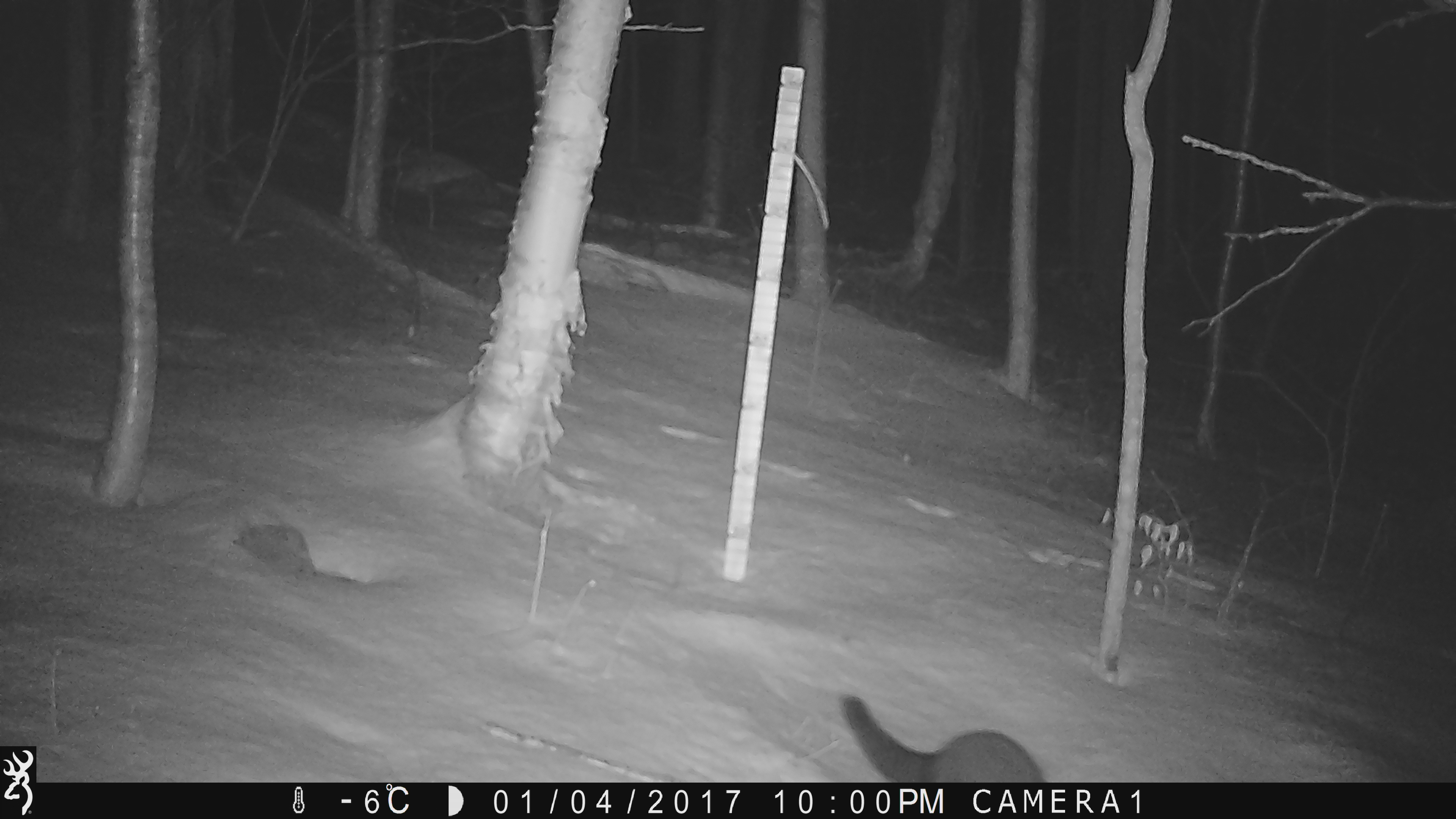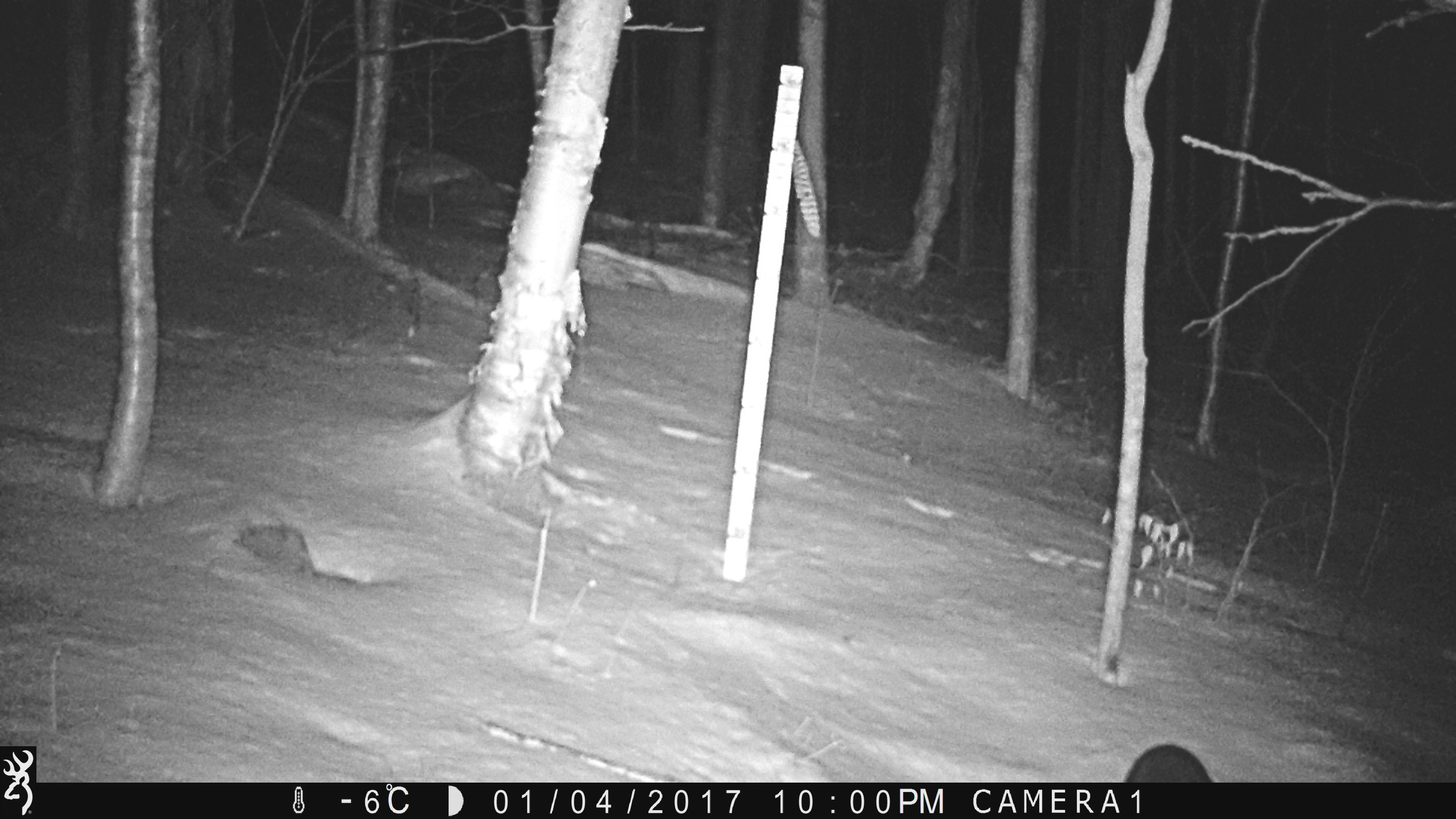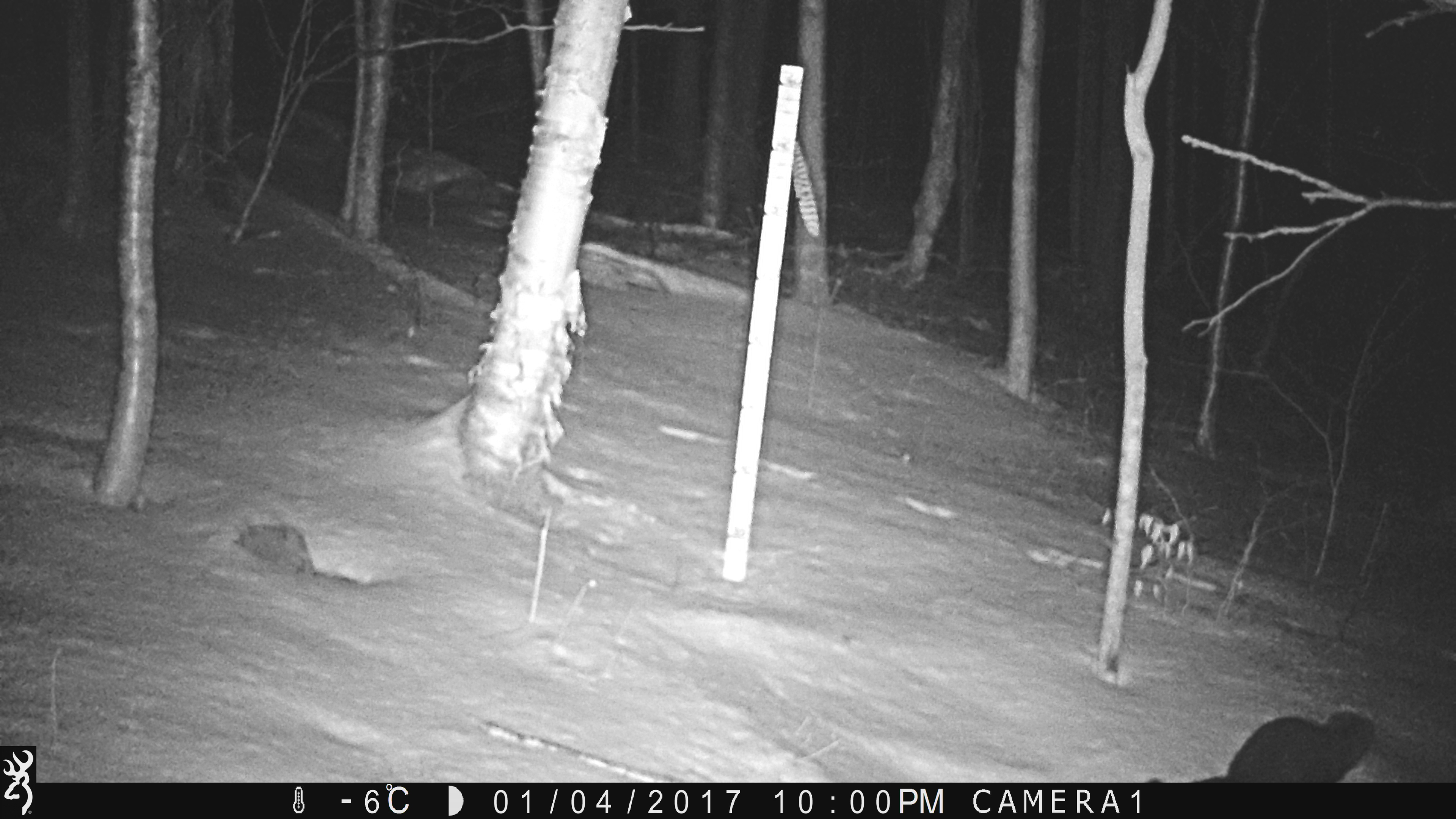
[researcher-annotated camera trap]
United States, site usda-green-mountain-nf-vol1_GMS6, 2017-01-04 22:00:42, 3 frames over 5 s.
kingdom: Animalia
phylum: Chordata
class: Mammalia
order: Carnivora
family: Mustelidae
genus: Pekania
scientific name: Pekania pennanti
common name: fisher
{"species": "fisher (Pekania pennanti)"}